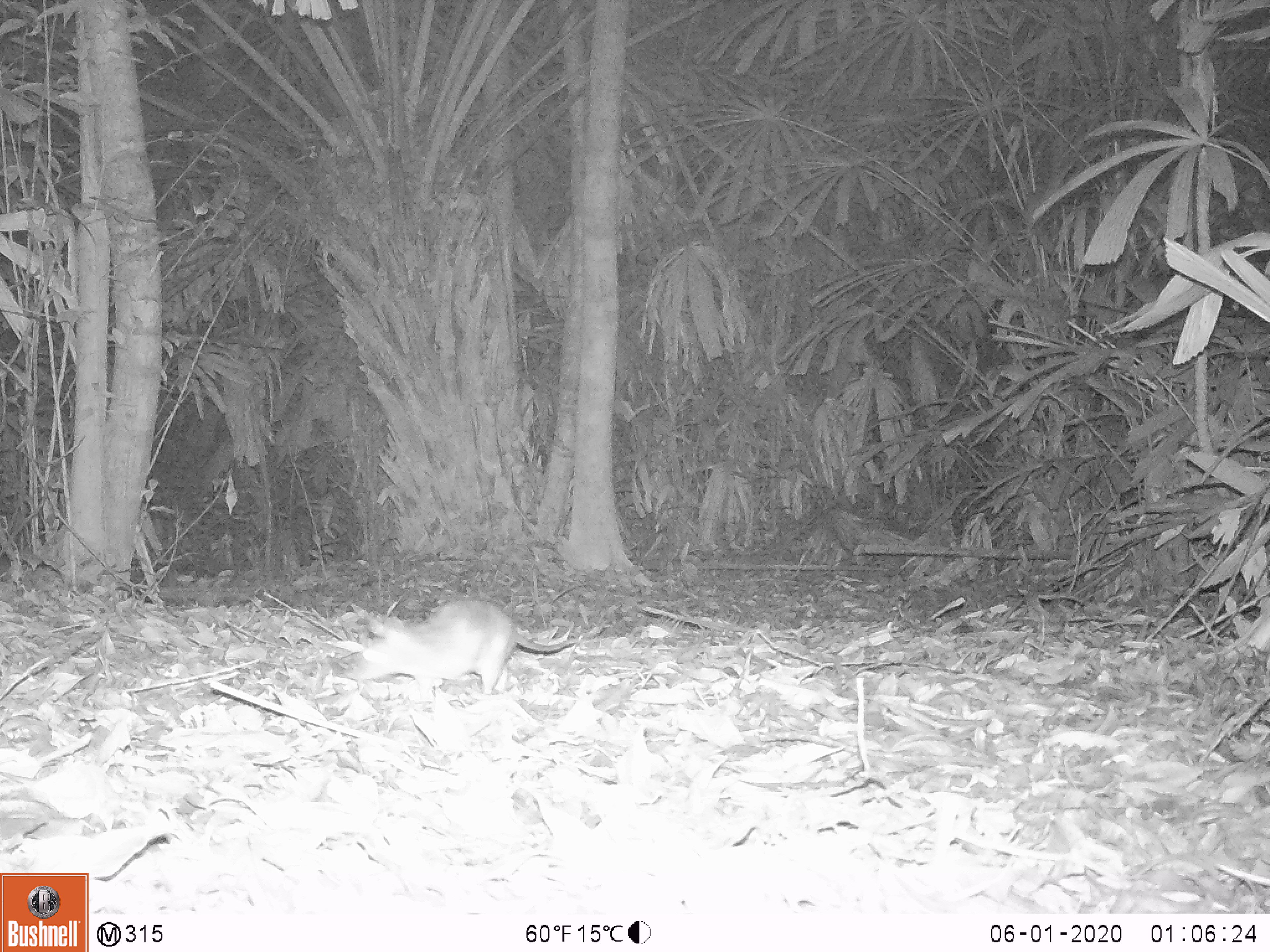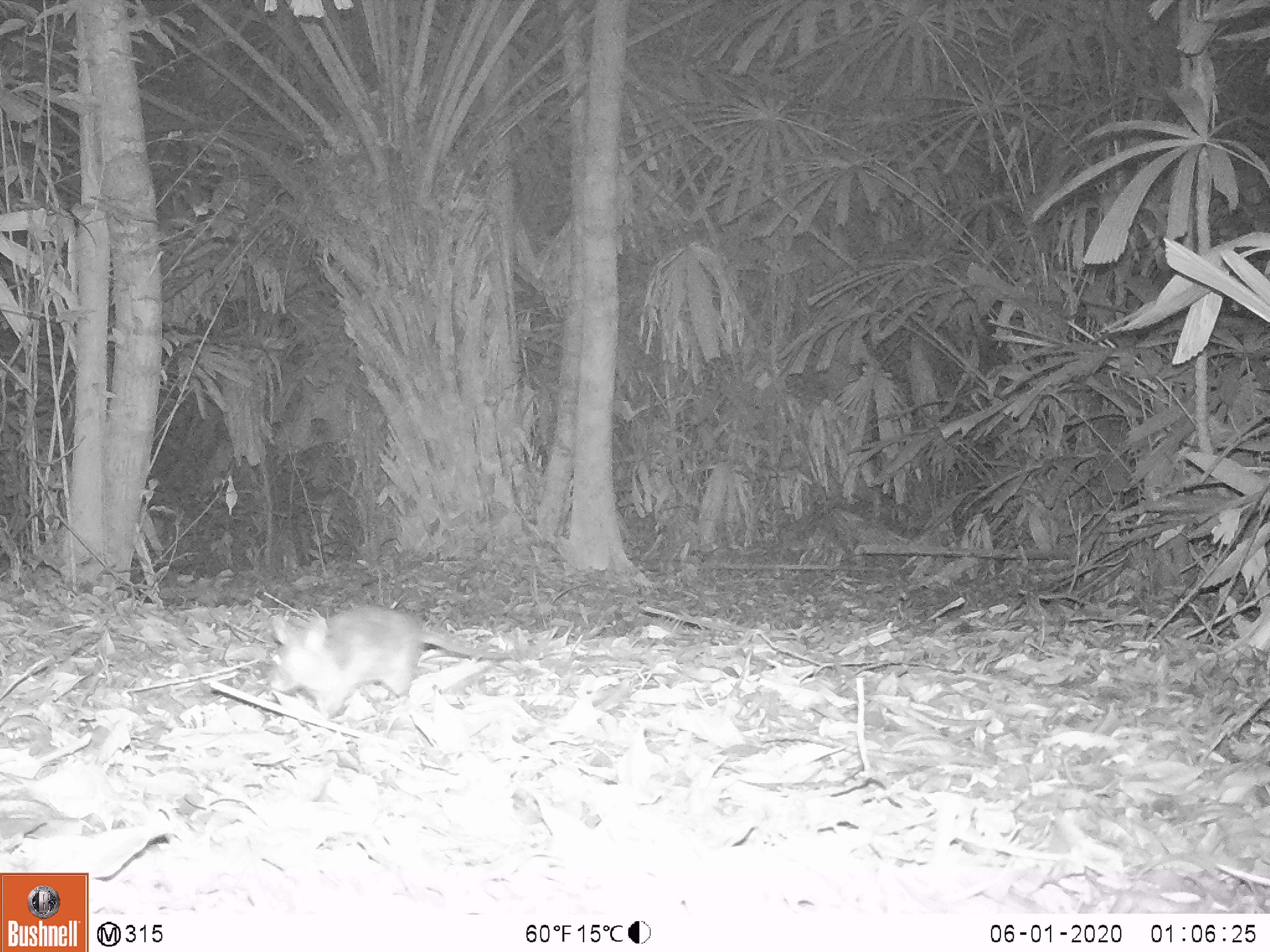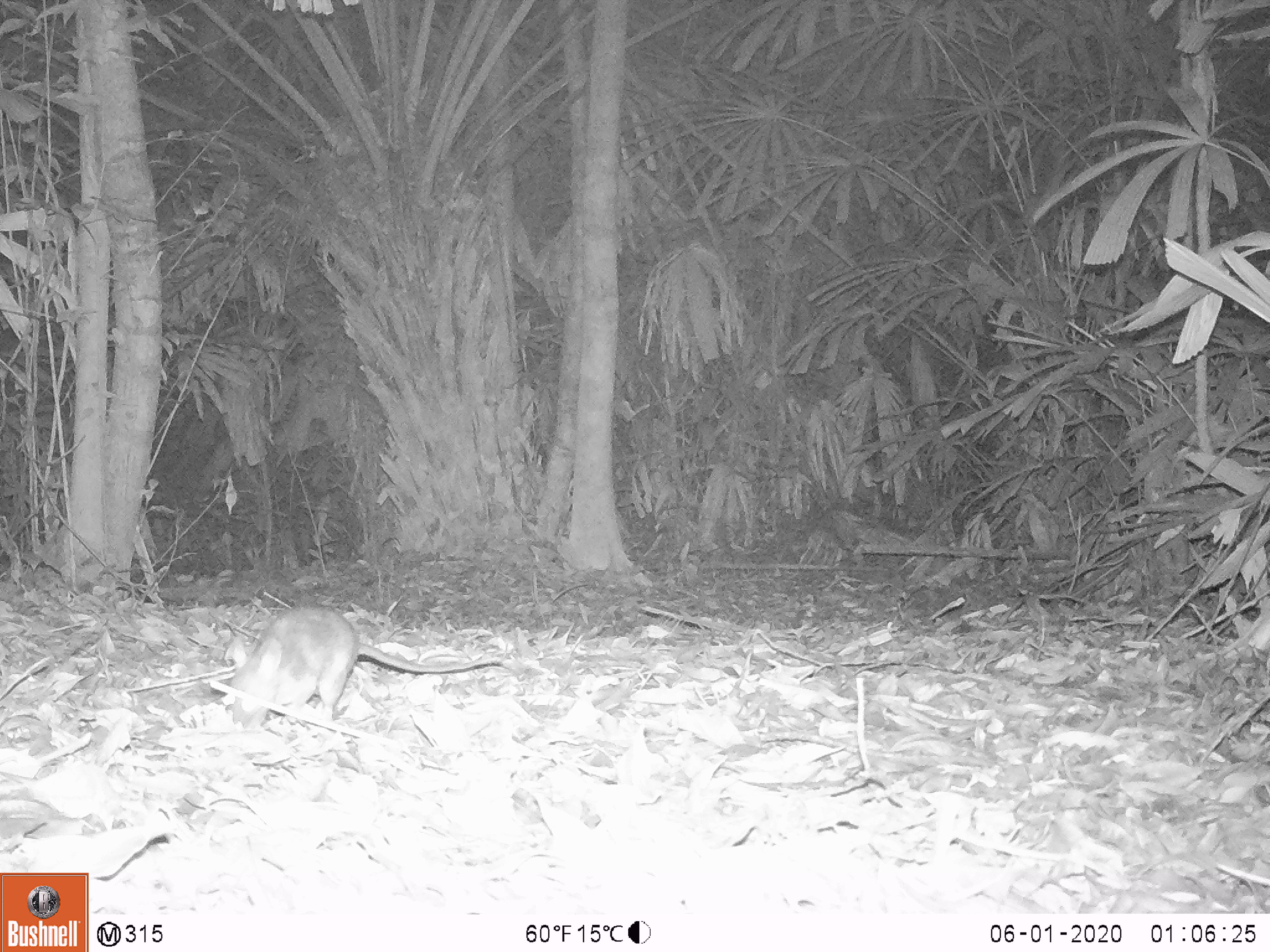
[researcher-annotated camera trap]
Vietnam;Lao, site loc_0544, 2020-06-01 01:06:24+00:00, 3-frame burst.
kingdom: Animalia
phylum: Chordata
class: Mammalia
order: Rodentia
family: Muridae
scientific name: Muridae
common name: old-world mice and rats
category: unidentified murid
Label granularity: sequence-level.